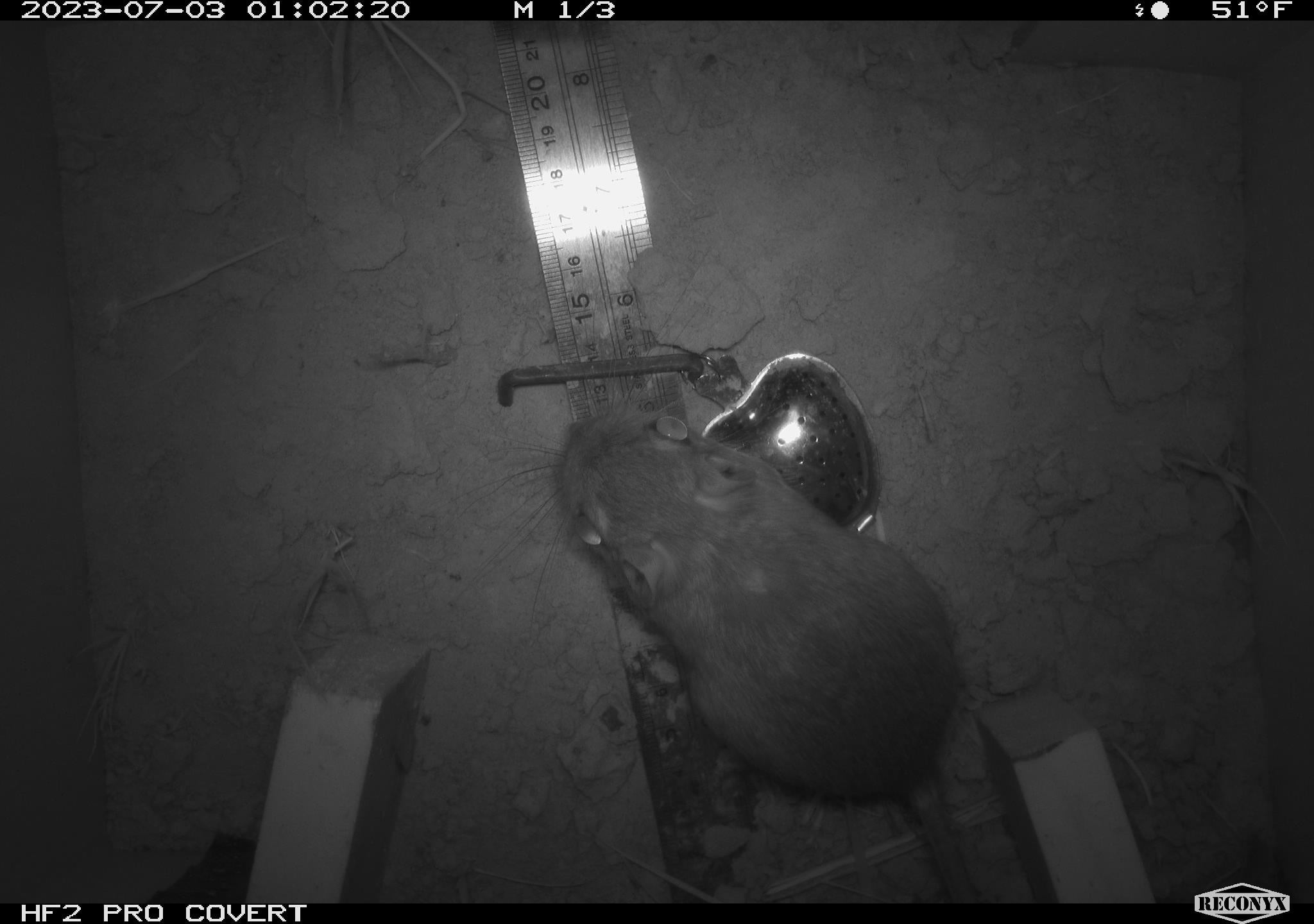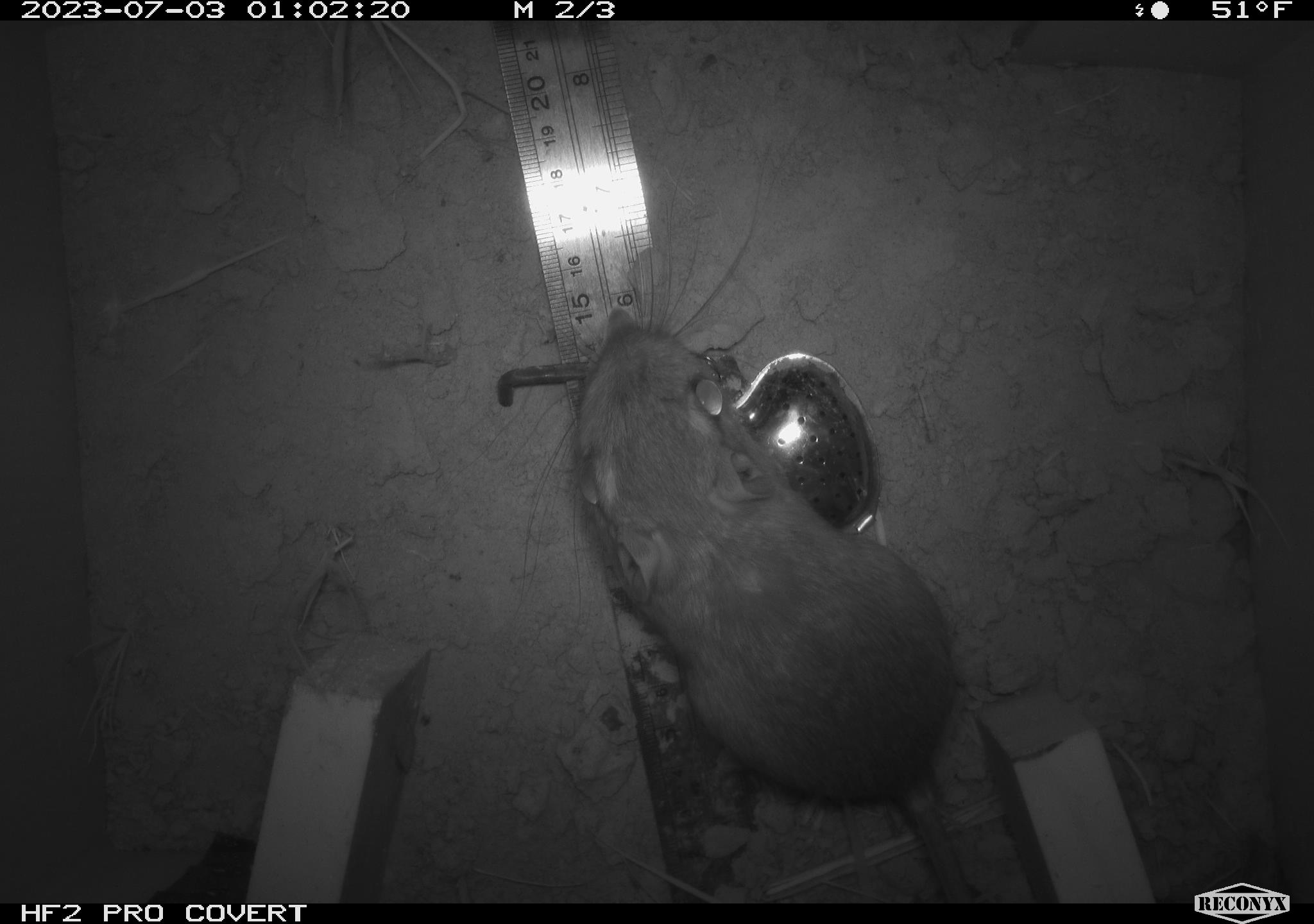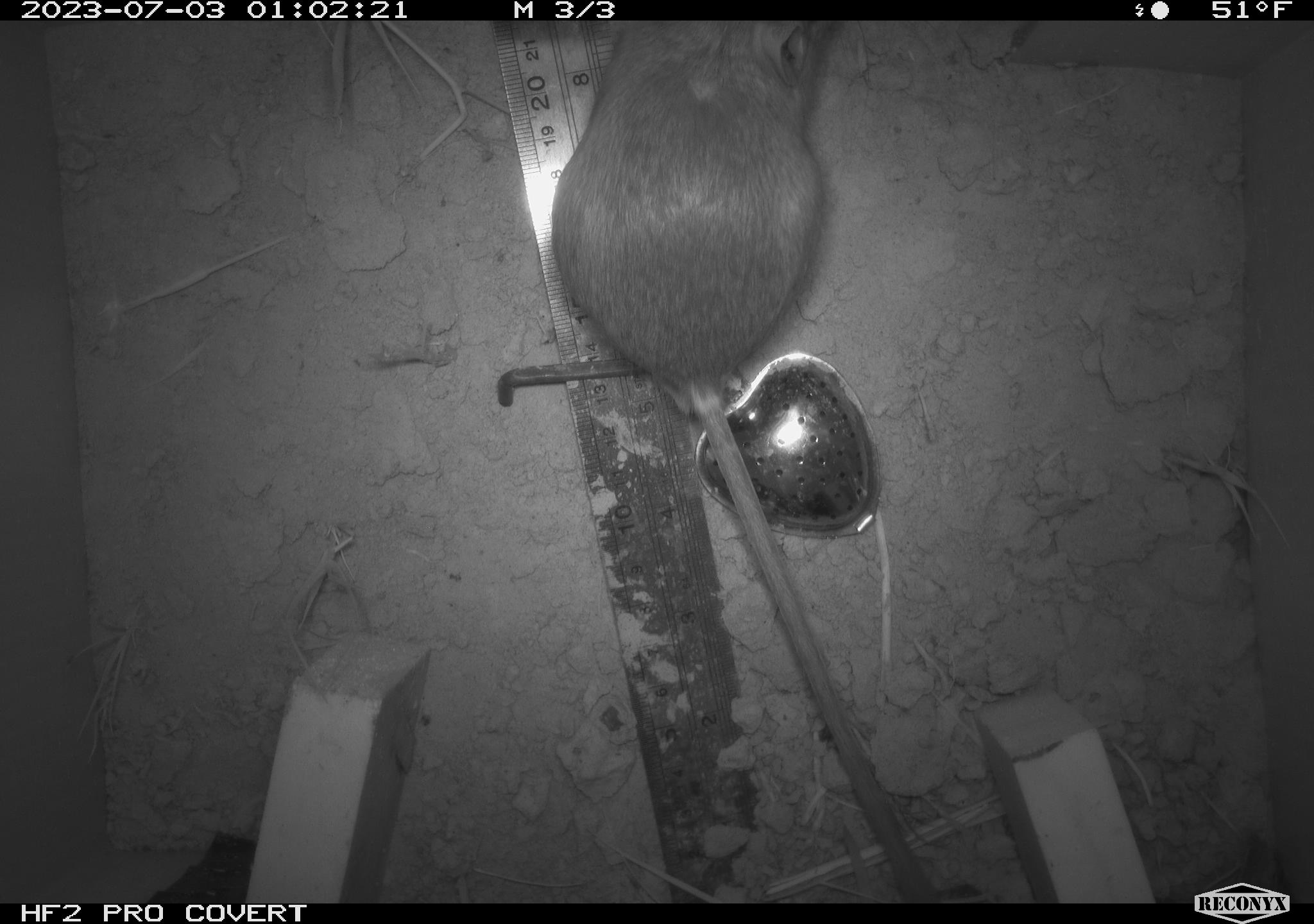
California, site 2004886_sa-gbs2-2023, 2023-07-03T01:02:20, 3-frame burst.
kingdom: Animalia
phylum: Chordata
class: Mammalia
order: Rodentia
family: Heteromyidae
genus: Dipodomys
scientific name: Dipodomys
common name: kangaroo rats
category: dipodomys species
Dipodomys species (kangaroo rats) (Dipodomys).